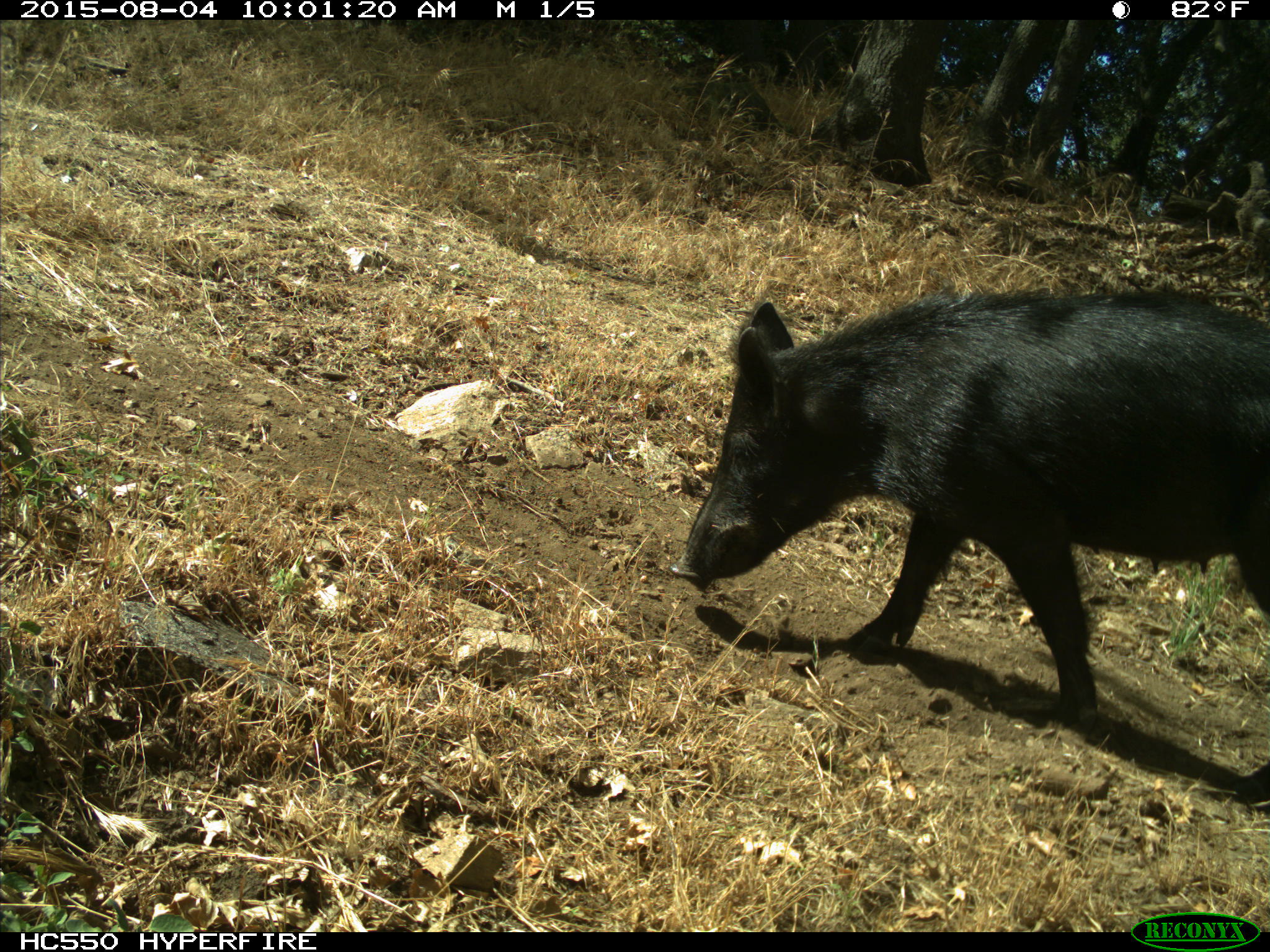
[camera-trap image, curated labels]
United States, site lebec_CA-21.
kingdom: Animalia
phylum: Chordata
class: Mammalia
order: Artiodactyla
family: Suidae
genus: Sus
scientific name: Sus scrofa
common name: wild boar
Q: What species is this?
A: Sus scrofa (wild boar).